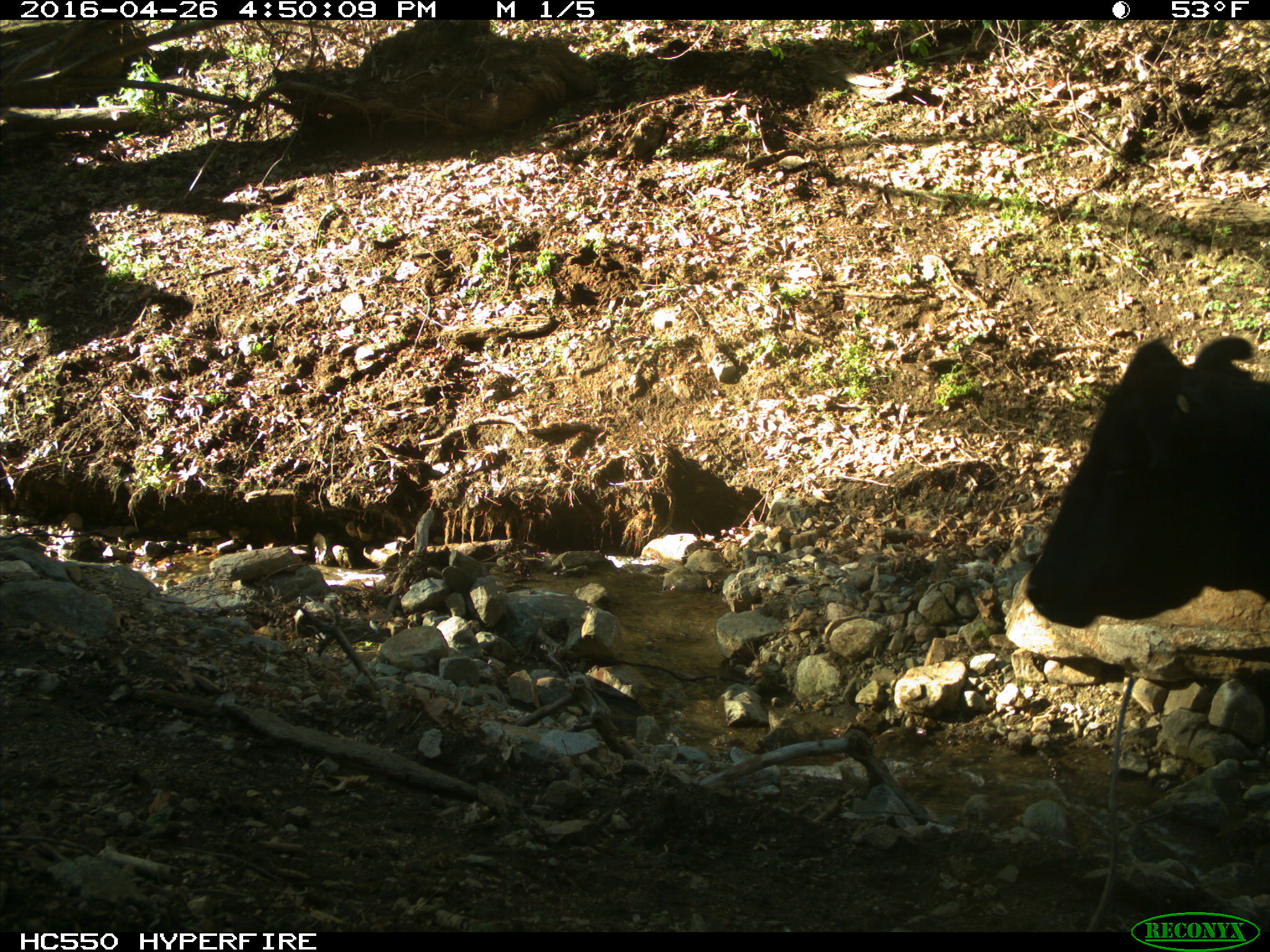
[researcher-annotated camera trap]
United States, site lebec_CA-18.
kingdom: Animalia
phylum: Chordata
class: Mammalia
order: Artiodactyla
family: Bovidae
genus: Bos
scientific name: Bos taurus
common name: domestic cow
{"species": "Bos taurus (domestic cow)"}